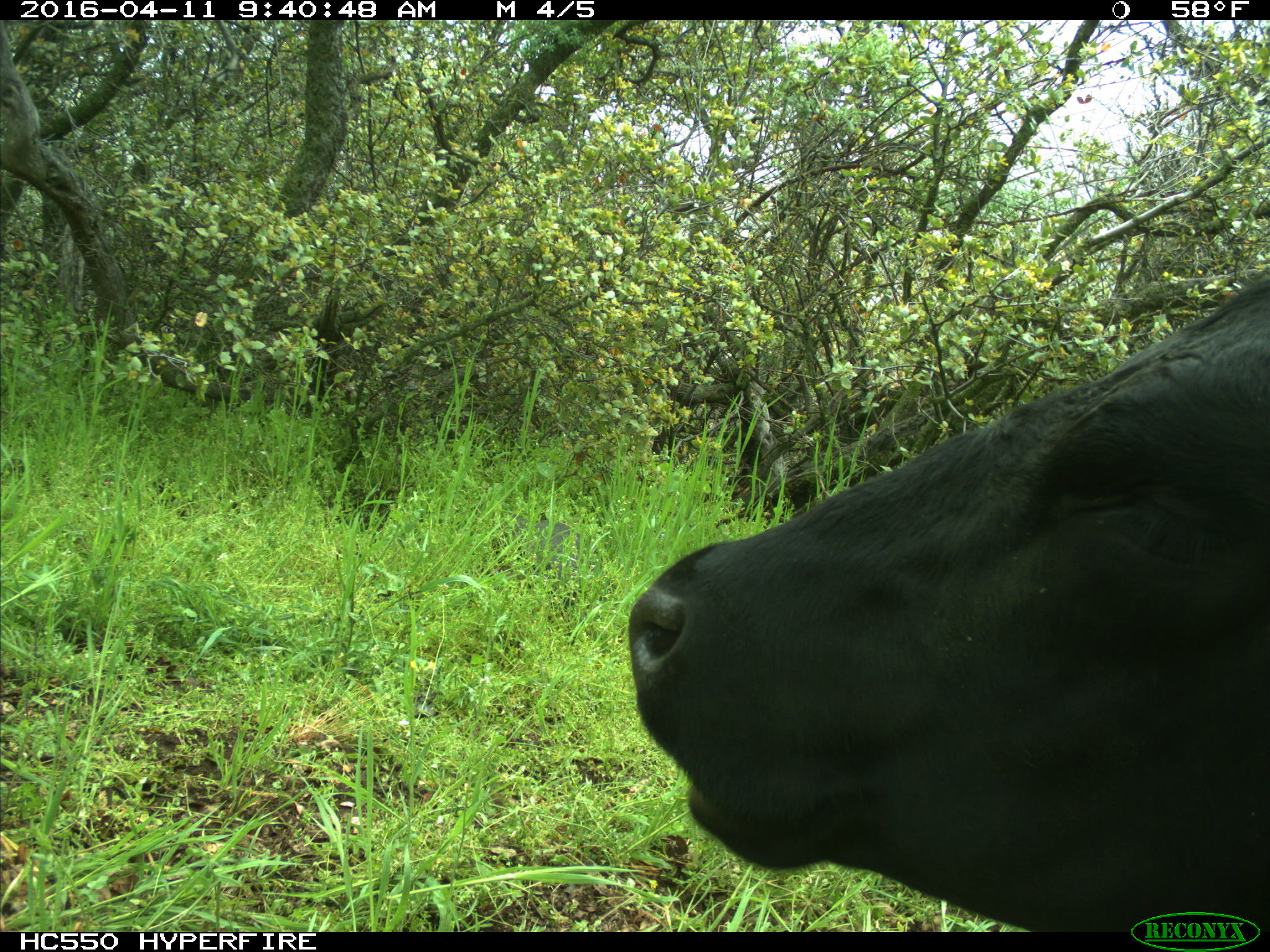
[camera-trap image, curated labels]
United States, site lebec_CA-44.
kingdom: Animalia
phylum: Chordata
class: Mammalia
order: Artiodactyla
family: Bovidae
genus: Bos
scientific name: Bos taurus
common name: domestic cow